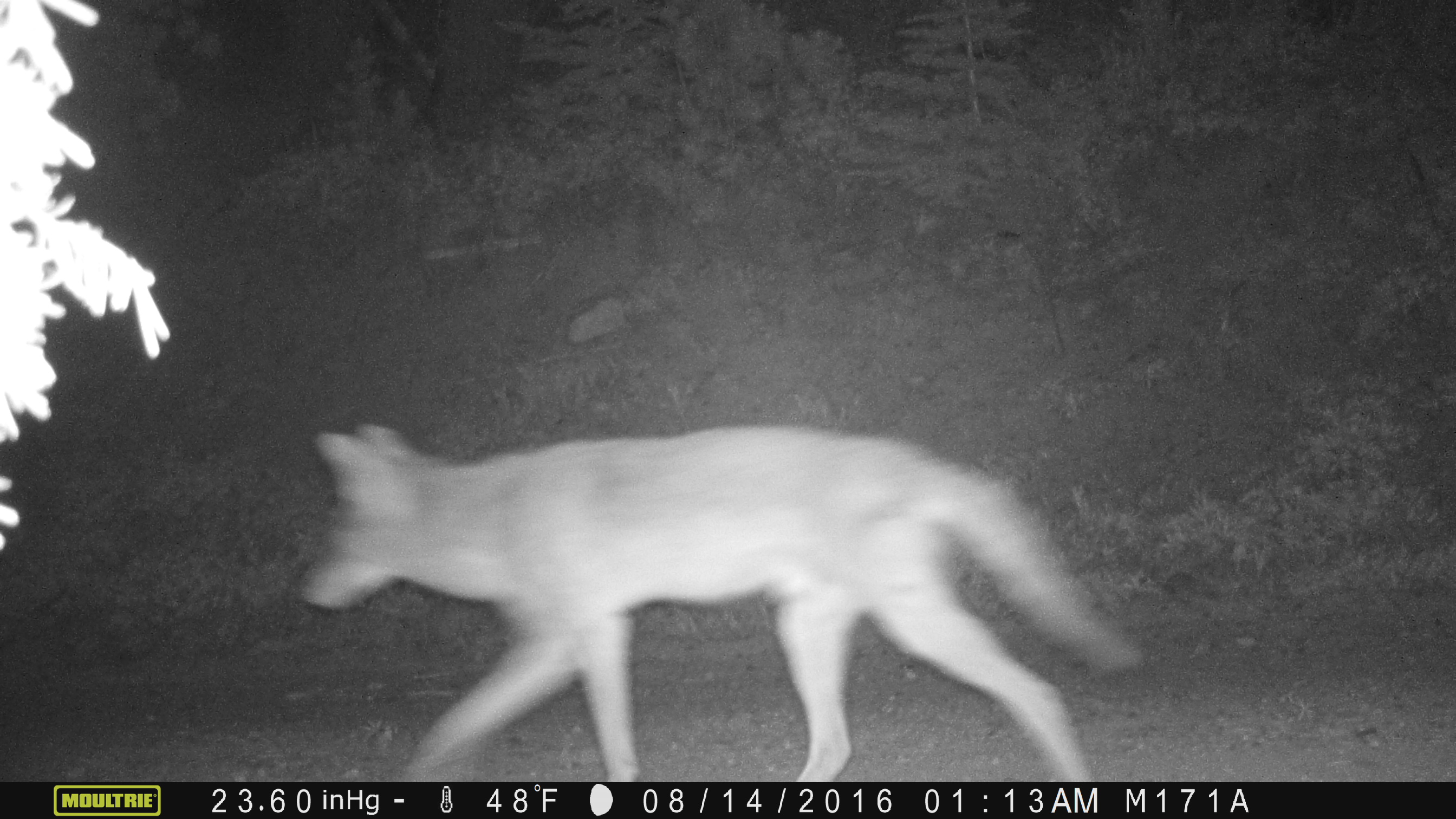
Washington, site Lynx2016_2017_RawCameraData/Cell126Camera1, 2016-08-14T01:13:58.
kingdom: Animalia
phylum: Chordata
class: Mammalia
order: Carnivora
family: Canidae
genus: Canis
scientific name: Canis latrans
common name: coyote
Canis latrans (coyote). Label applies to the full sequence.